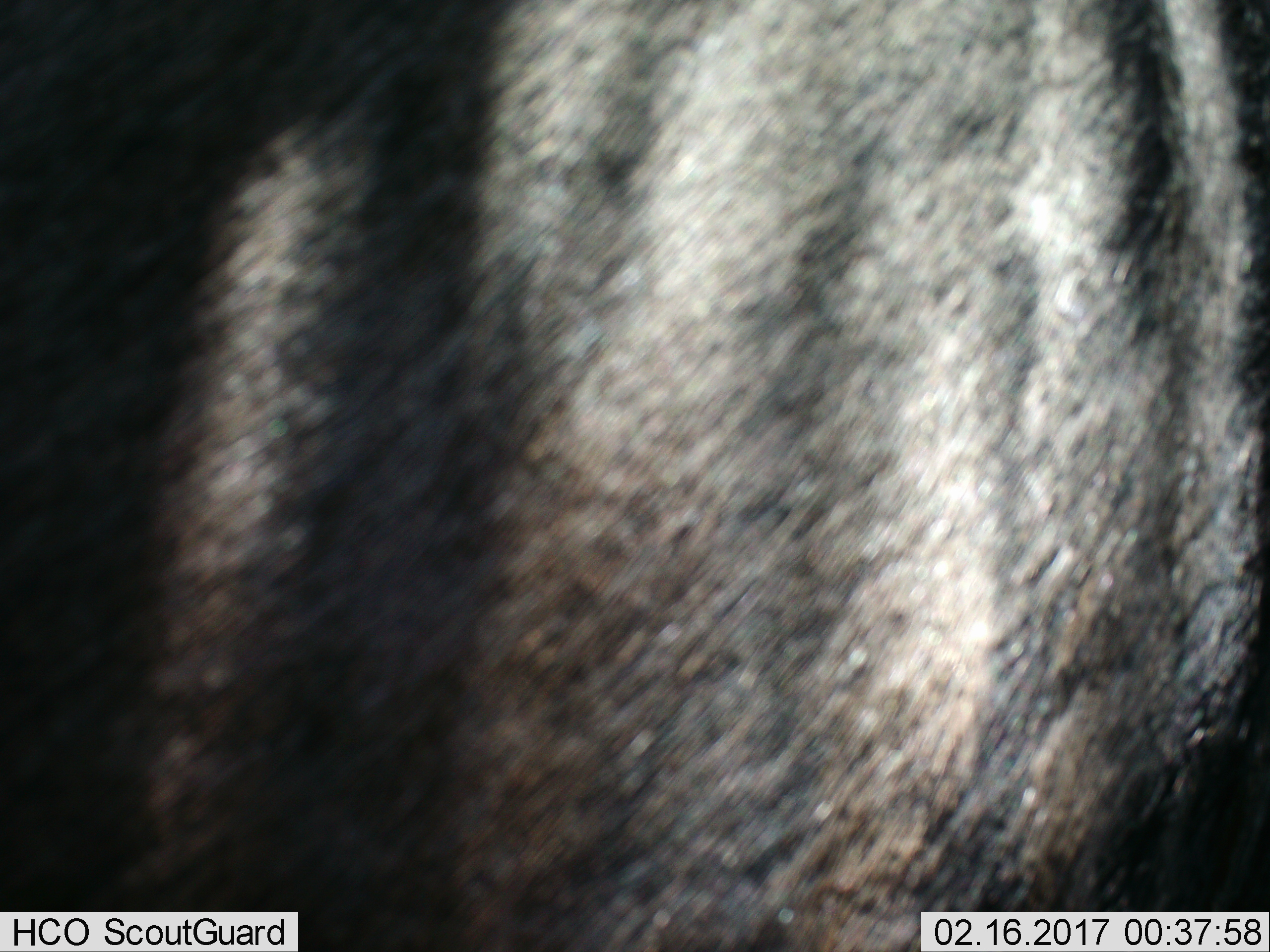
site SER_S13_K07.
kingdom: Animalia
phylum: Chordata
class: Mammalia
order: Artiodactyla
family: Bovidae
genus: Connochaetes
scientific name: Connochaetes taurinus taurinus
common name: blue wildebeest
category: wildebeestblue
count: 1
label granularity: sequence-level